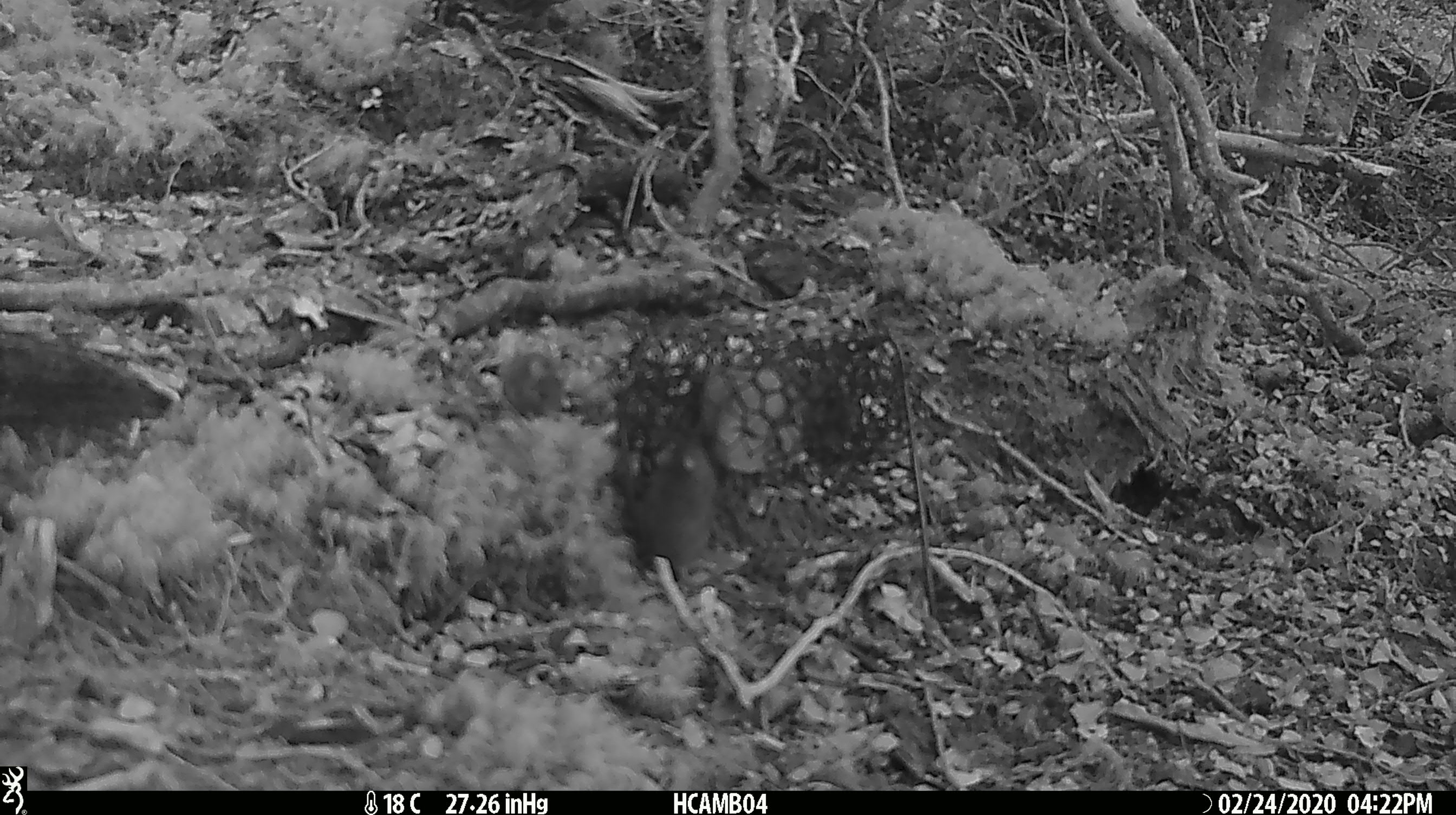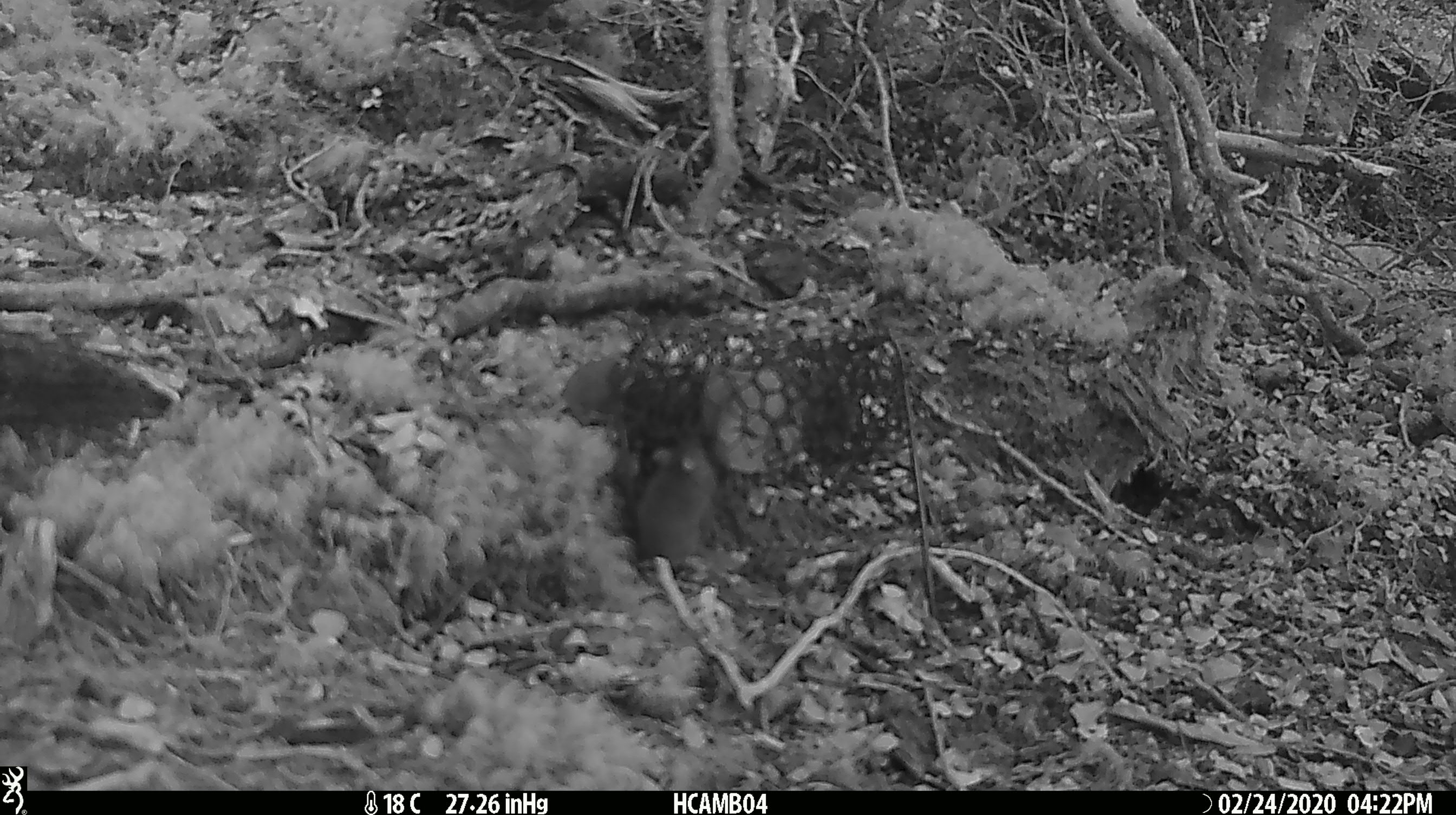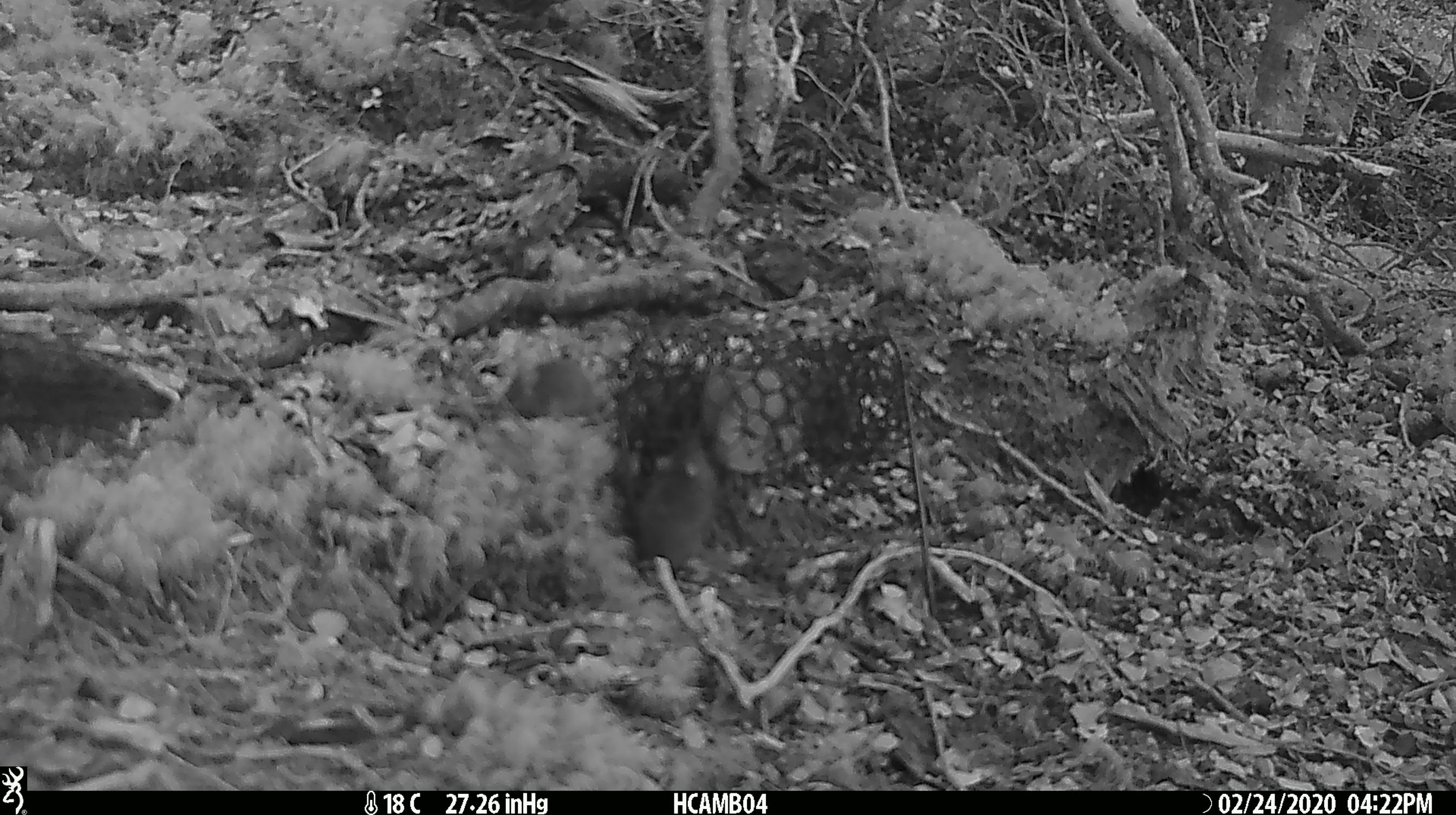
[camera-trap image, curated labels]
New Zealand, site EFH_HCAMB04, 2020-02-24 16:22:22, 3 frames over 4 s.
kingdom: Animalia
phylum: Chordata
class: Mammalia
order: Rodentia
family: Muridae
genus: Mus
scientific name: Mus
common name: mouse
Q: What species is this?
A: Mouse (Mus).